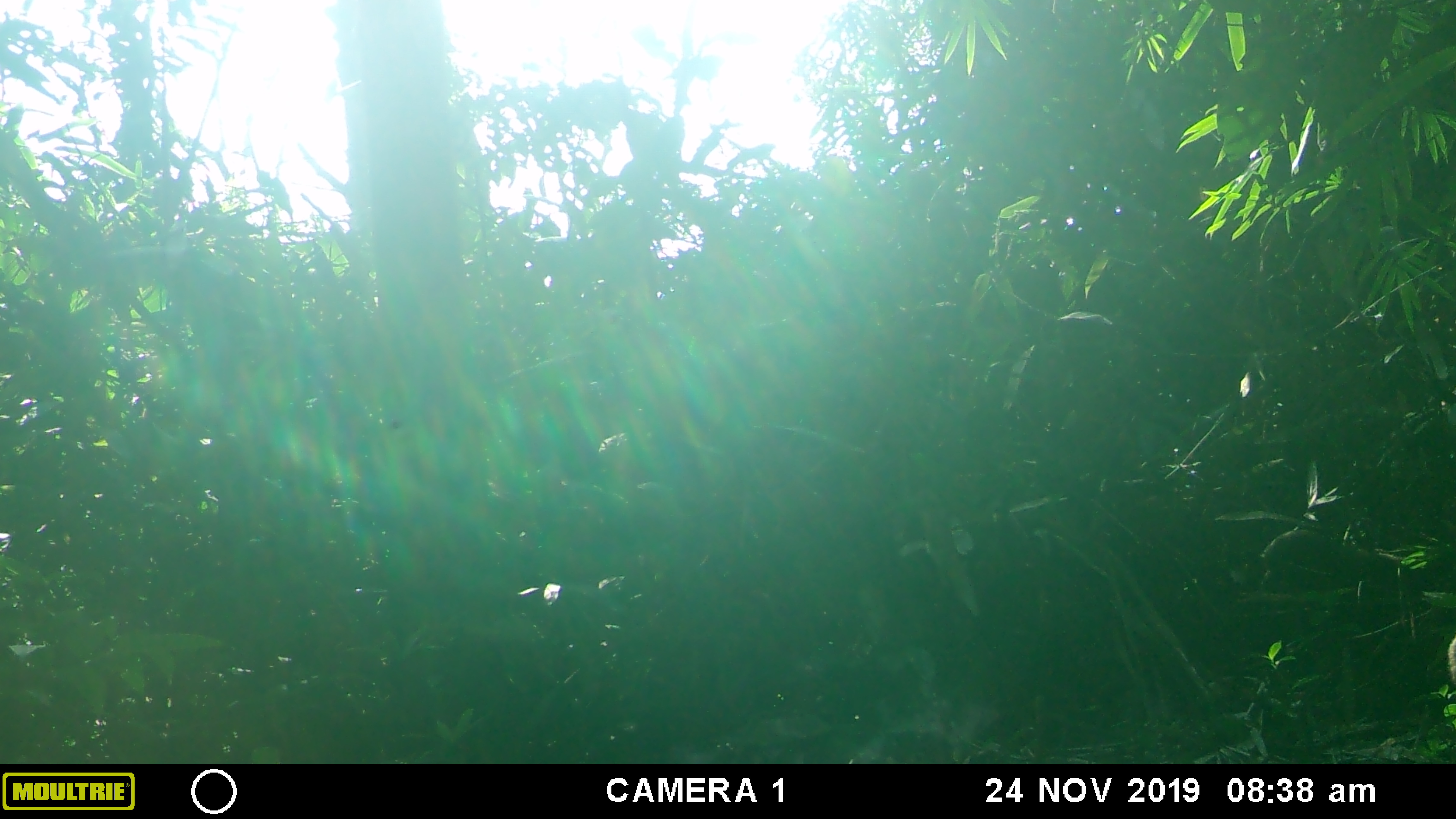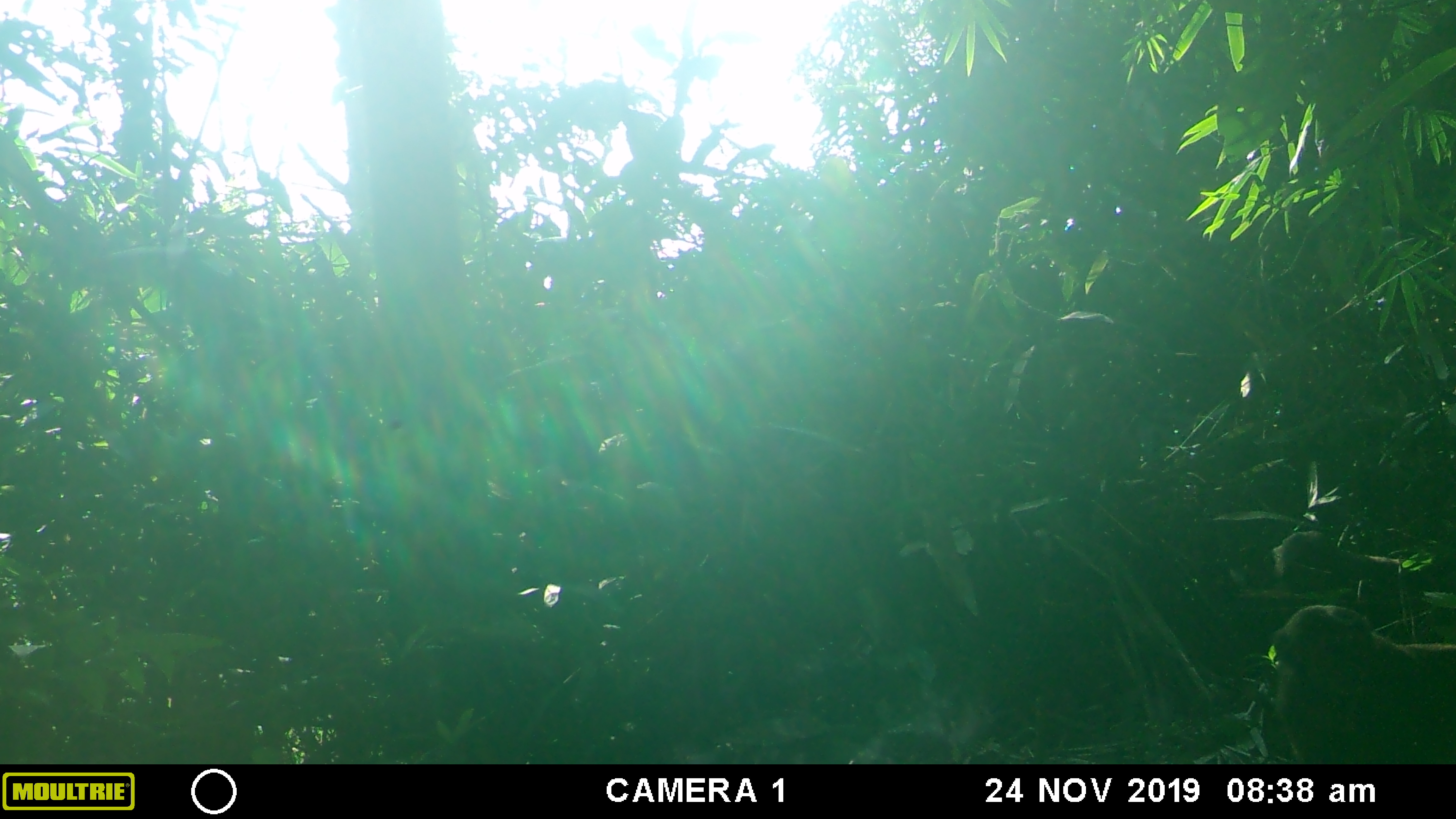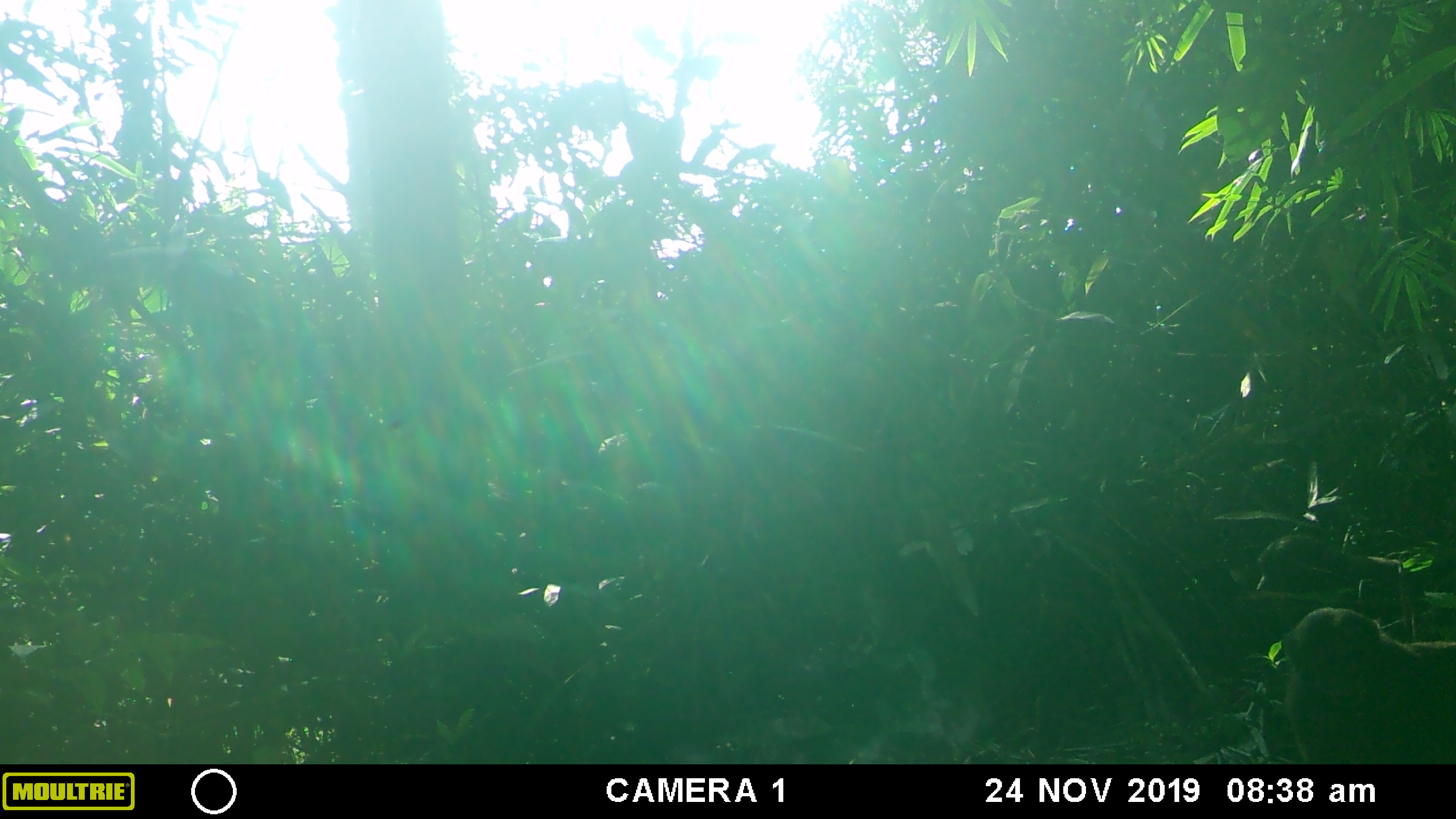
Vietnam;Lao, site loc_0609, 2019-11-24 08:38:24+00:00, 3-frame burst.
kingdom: Animalia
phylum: Chordata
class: Mammalia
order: Primates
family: Cercopithecidae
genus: Macaca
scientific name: Macaca arctoides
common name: stump-tailed macaque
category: stump tailed macaque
Stump tailed macaque (stump-tailed macaque) (Macaca arctoides). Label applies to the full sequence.